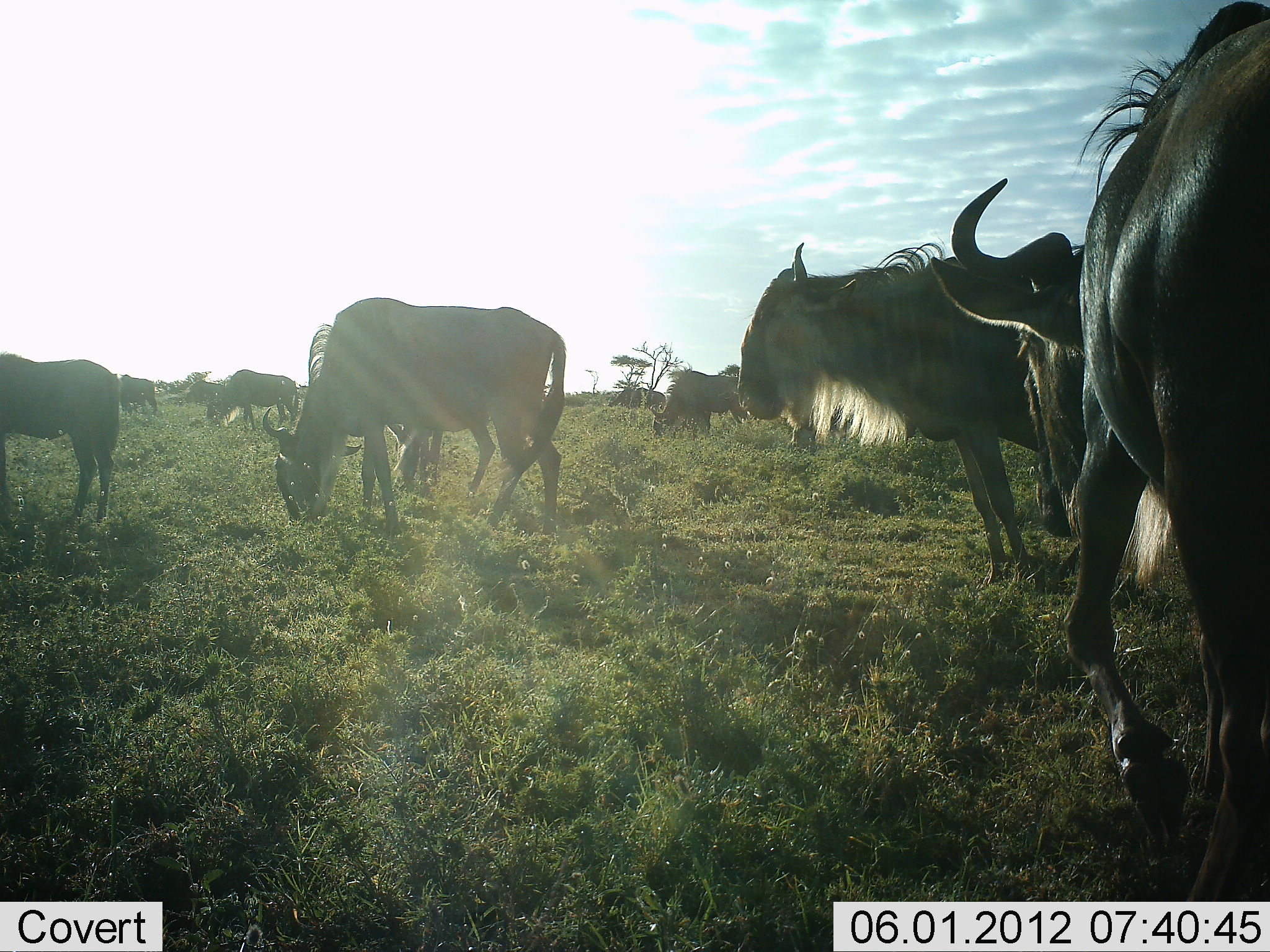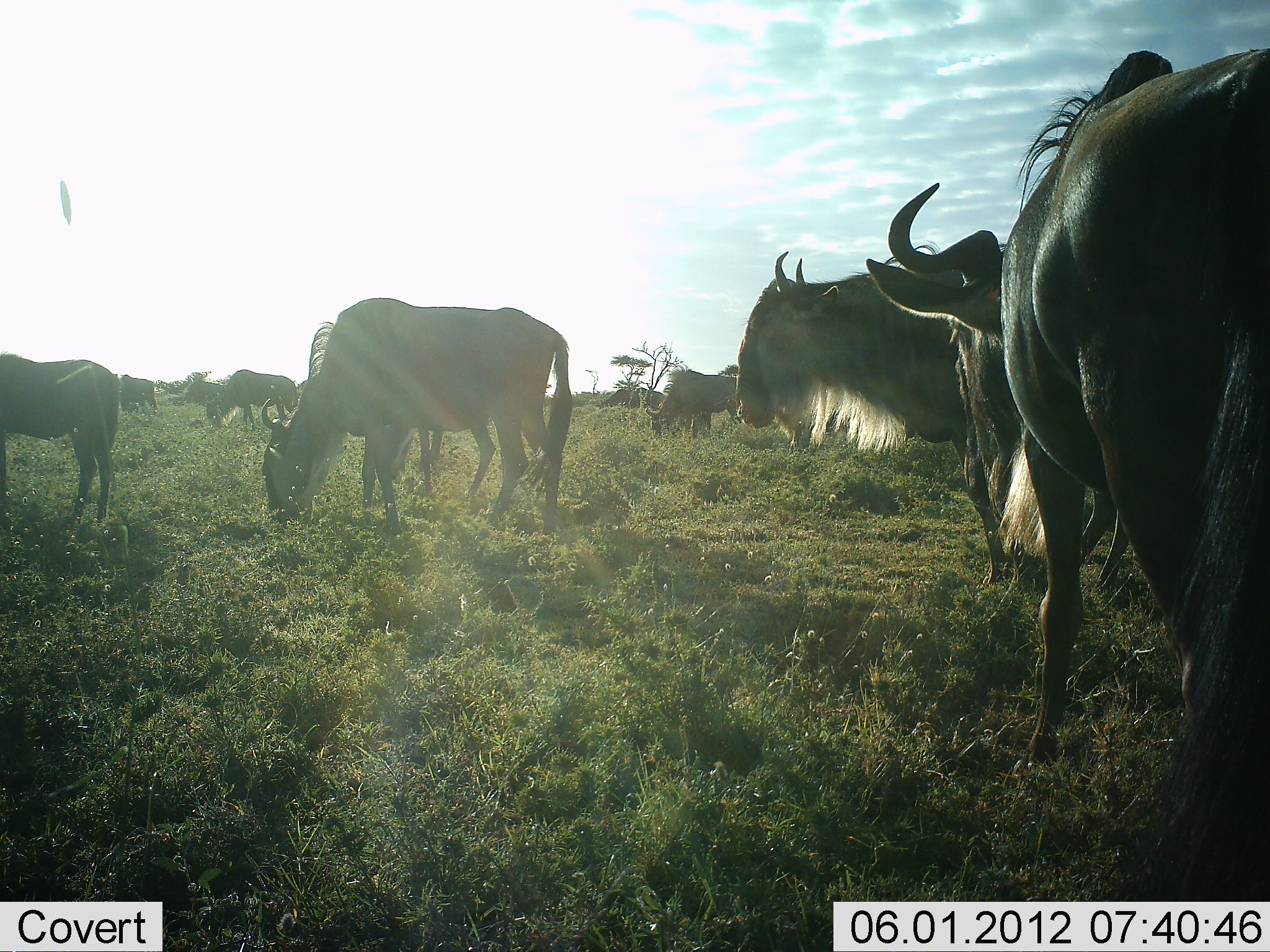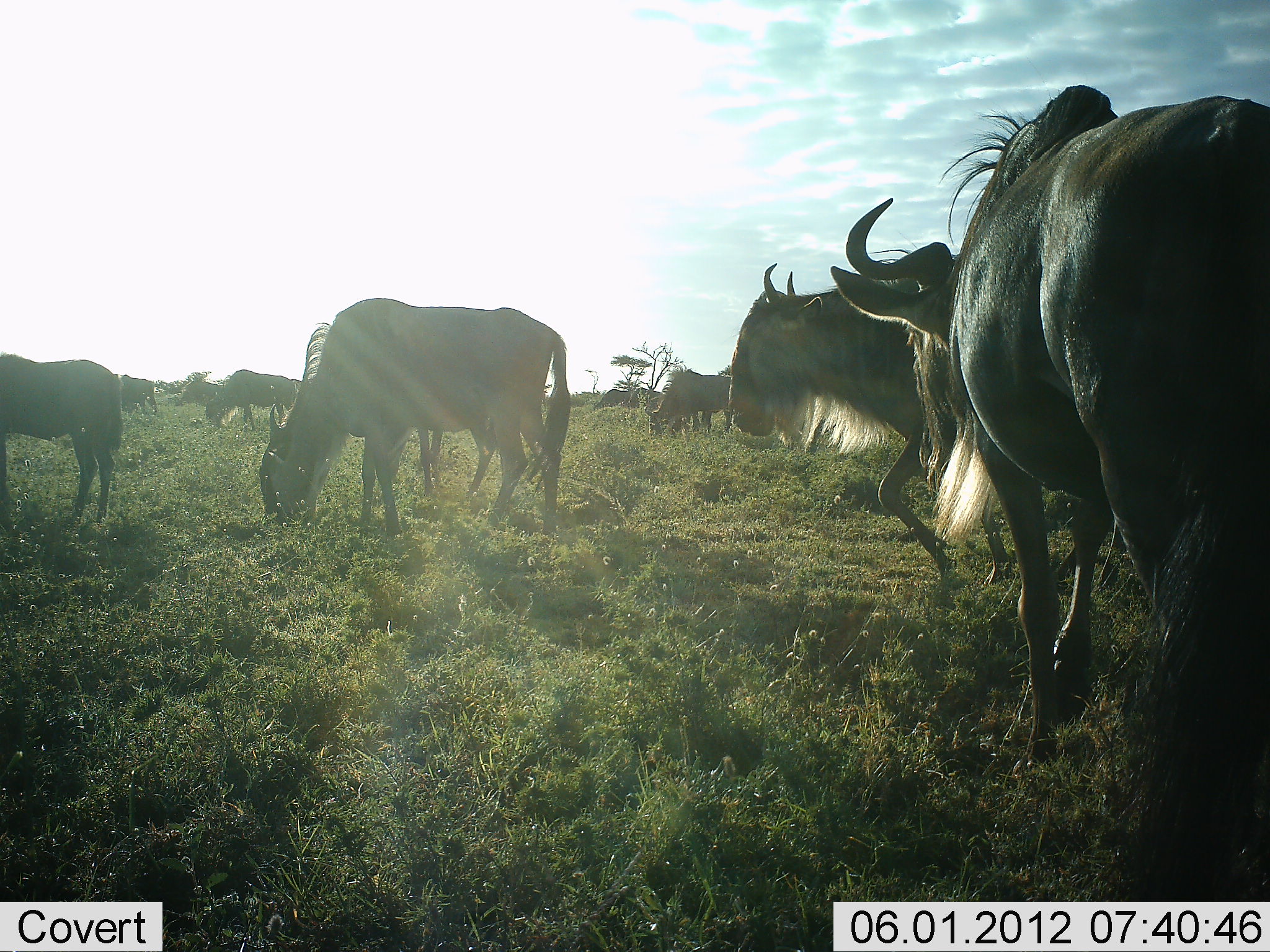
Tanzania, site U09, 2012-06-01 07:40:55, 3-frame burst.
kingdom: Animalia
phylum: Chordata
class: Mammalia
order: Artiodactyla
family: Bovidae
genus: Connochaetes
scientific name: Connochaetes taurinus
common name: blue wildebeest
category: wildebeest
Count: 9.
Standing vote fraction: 60%.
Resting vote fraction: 0%.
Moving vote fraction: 50%.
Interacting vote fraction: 0%.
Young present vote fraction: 0%.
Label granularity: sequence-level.